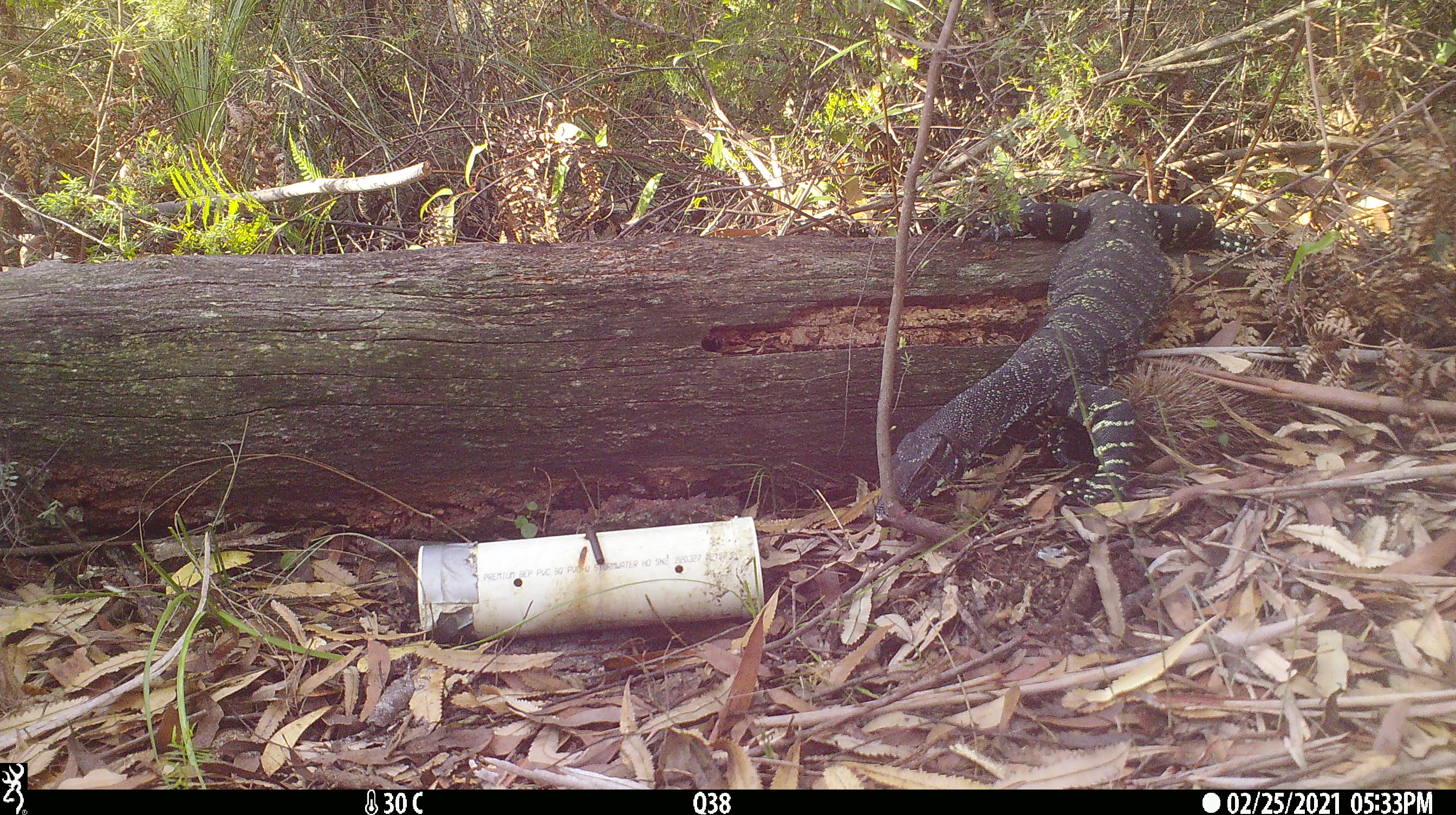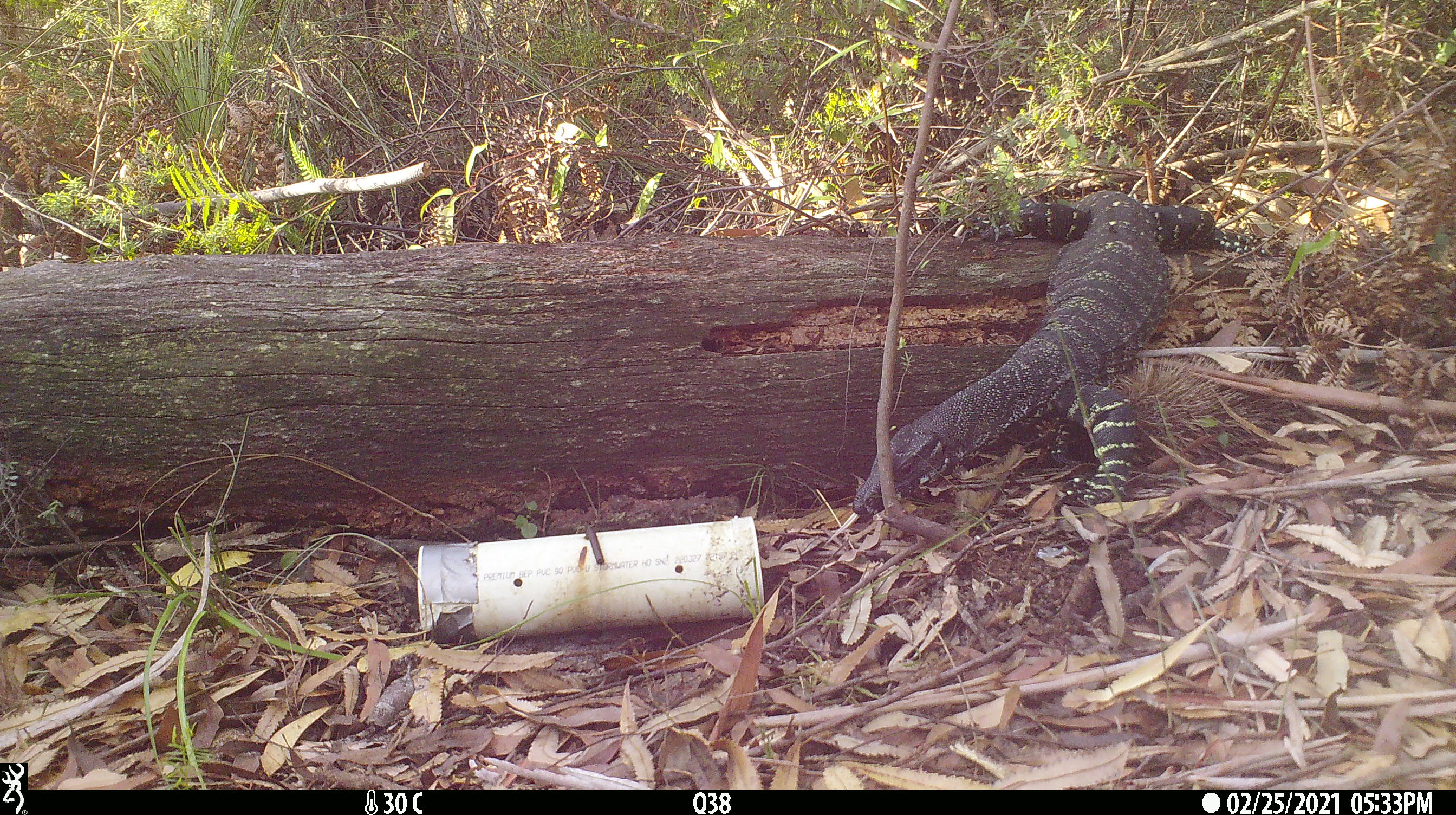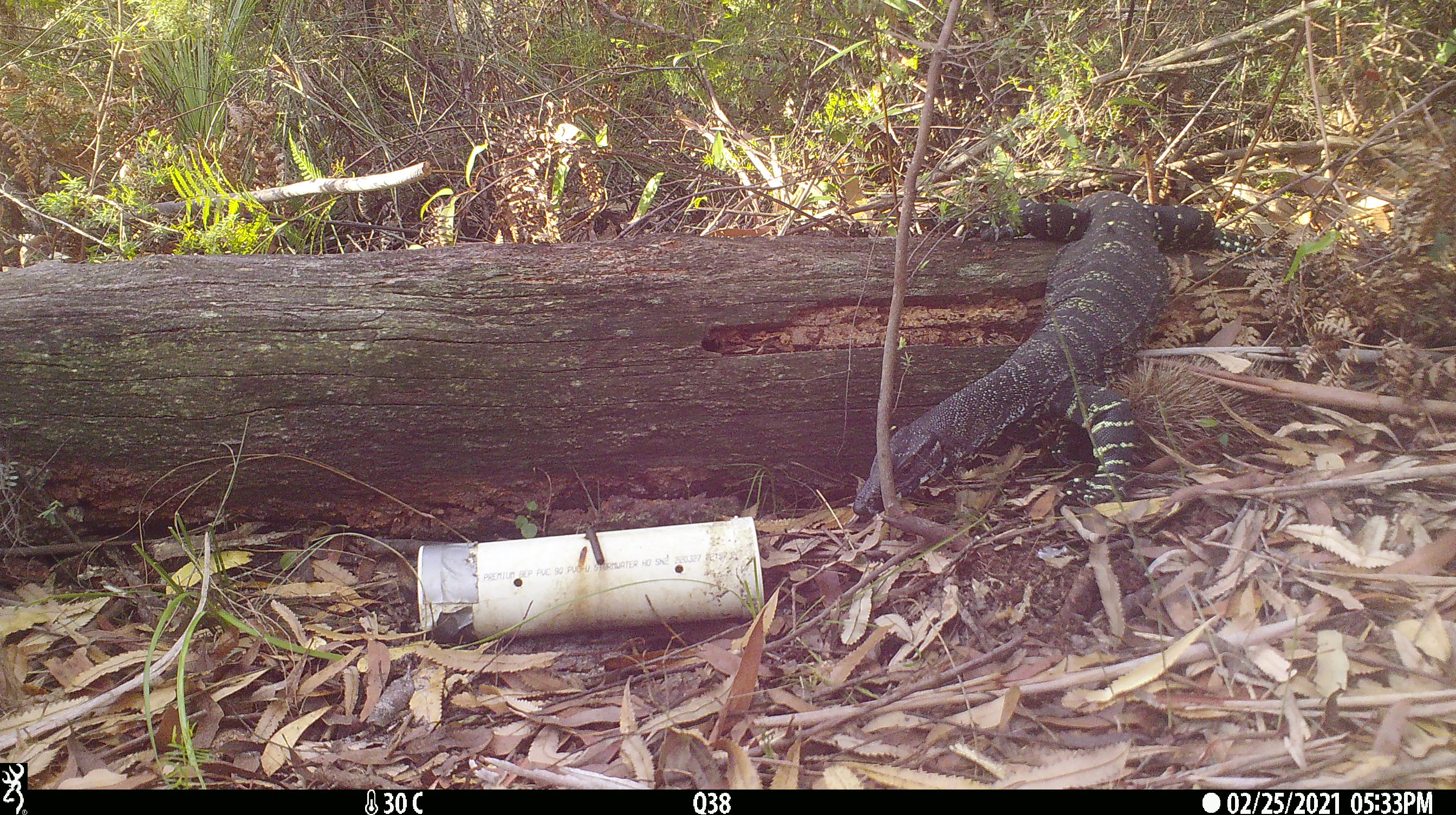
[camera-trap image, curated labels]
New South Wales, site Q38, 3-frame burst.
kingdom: Animalia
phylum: Chordata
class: Reptilia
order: Squamata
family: Varanidae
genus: Varanus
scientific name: Varanus varius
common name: lace monitor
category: goanna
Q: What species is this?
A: Goanna (lace monitor) (Varanus varius).